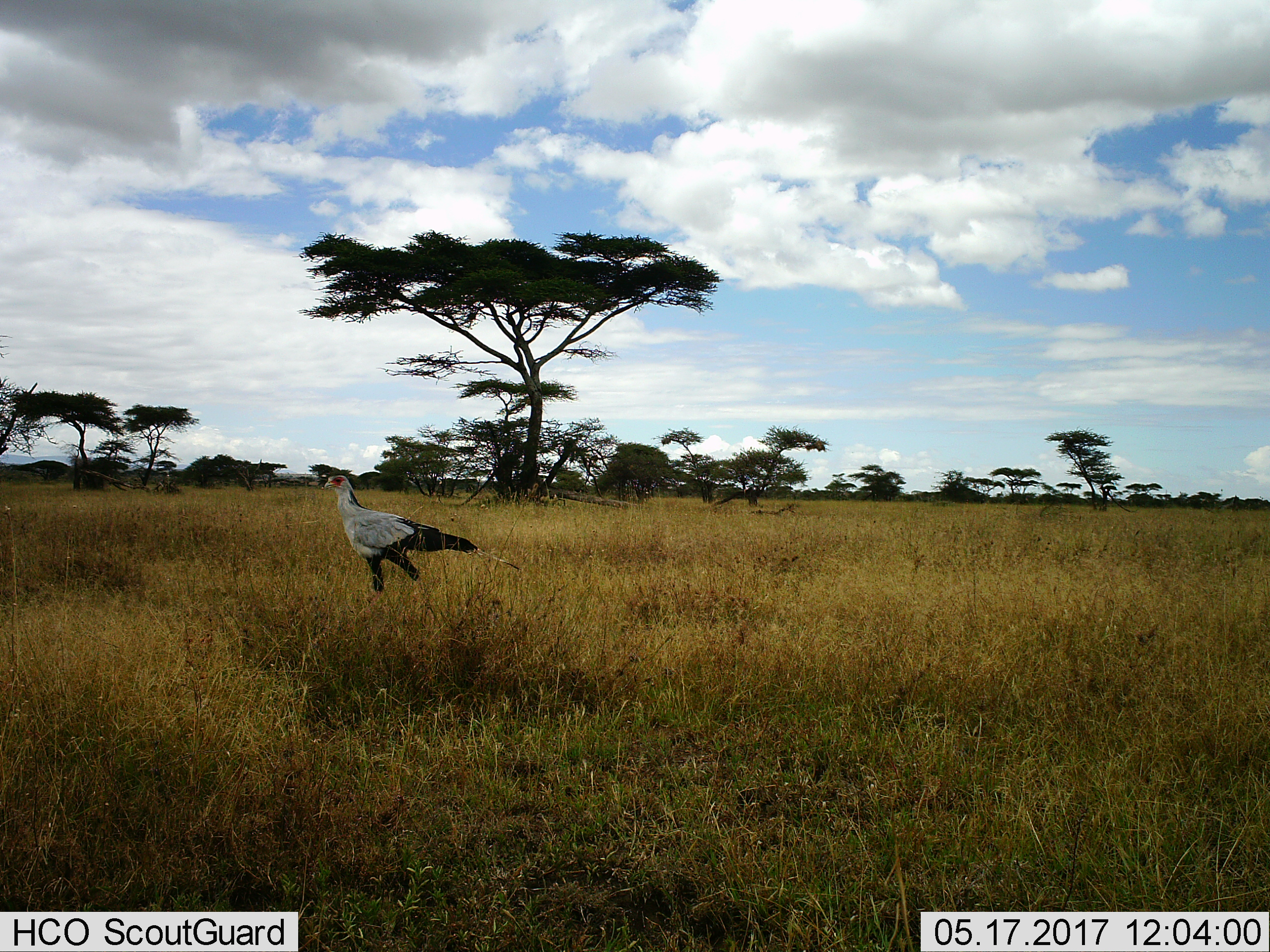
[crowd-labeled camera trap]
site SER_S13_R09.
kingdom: Animalia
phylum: Chordata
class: Aves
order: Accipitriformes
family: Sagittariidae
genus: Sagittarius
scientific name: Sagittarius serpentarius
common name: secretarybird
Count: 1.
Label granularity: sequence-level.